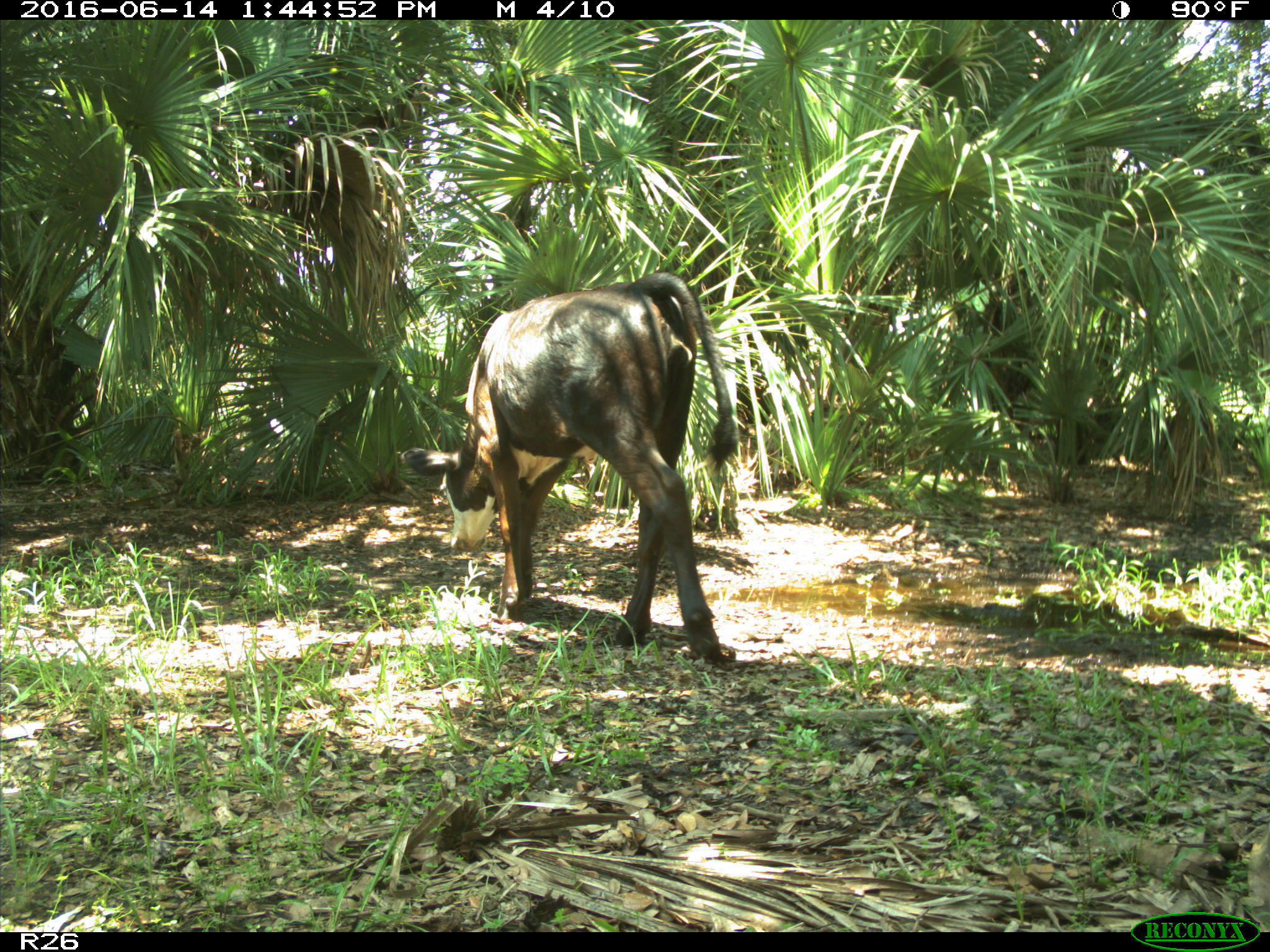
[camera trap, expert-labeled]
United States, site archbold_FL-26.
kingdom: Animalia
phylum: Chordata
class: Mammalia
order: Artiodactyla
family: Bovidae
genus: Bos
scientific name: Bos taurus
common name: domestic cow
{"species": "Bos taurus (domestic cow)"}